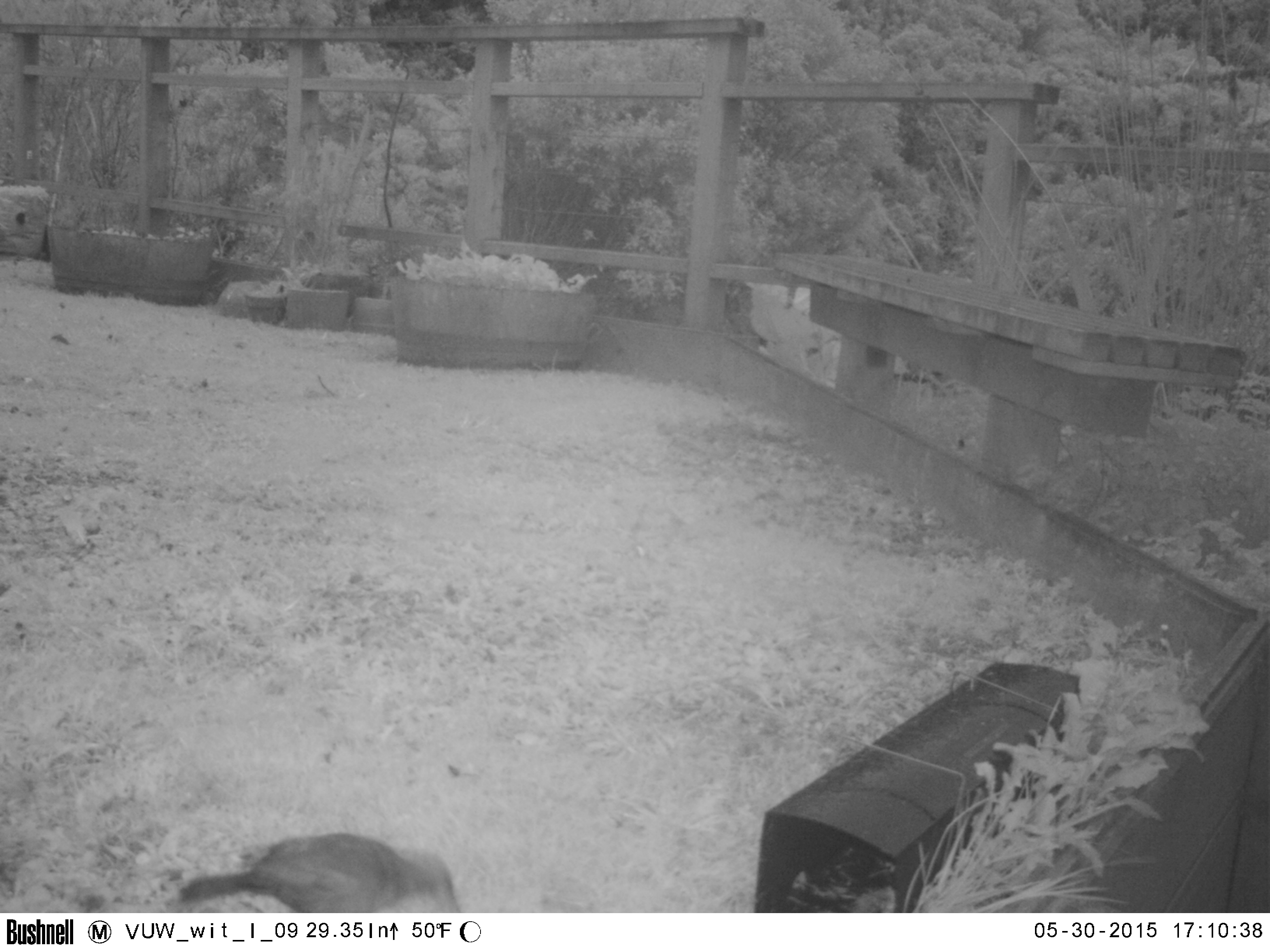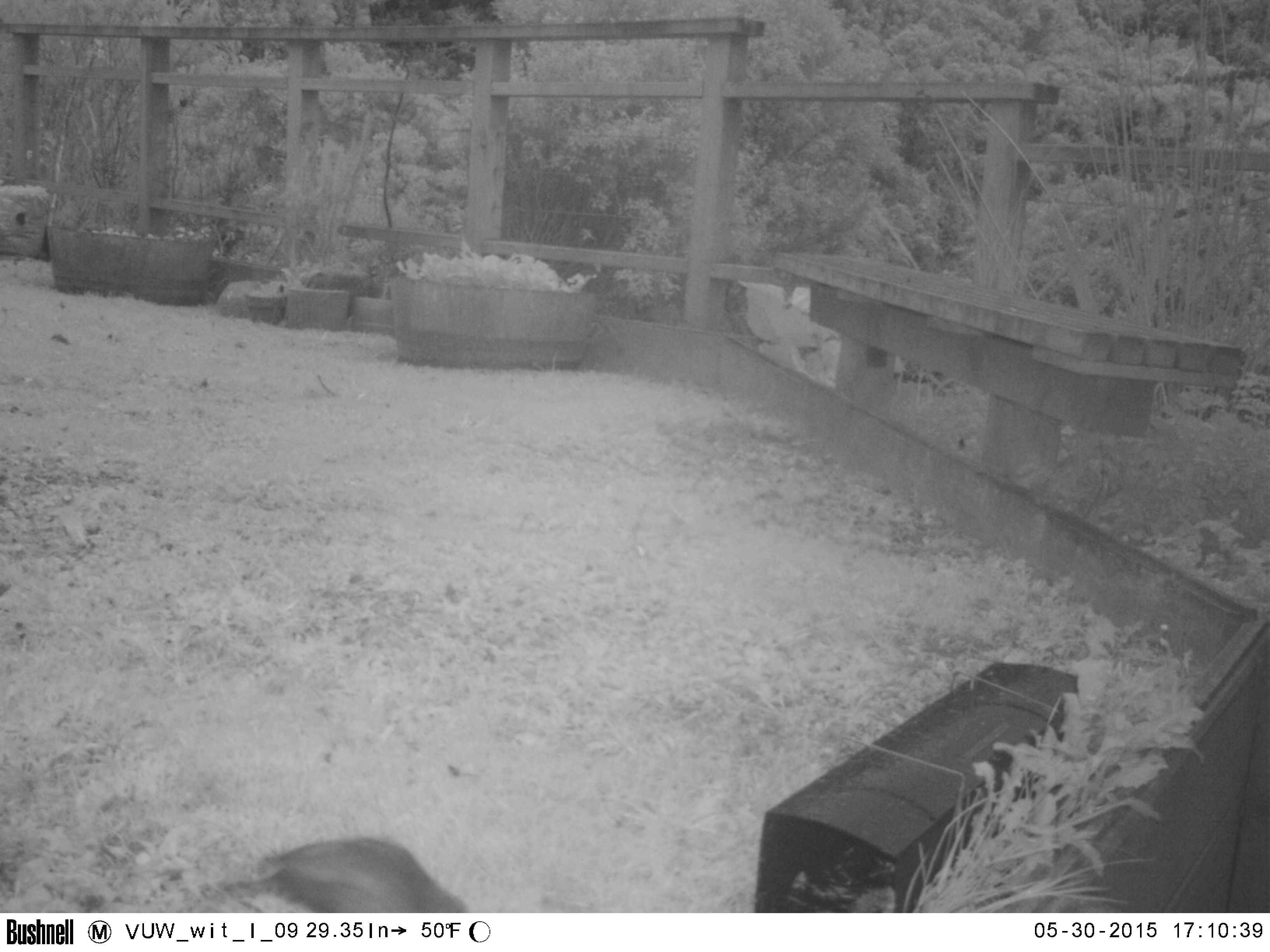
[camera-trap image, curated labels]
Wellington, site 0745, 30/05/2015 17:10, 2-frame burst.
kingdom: Animalia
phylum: Chordata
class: Aves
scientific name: Aves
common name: bird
Bird (Aves).